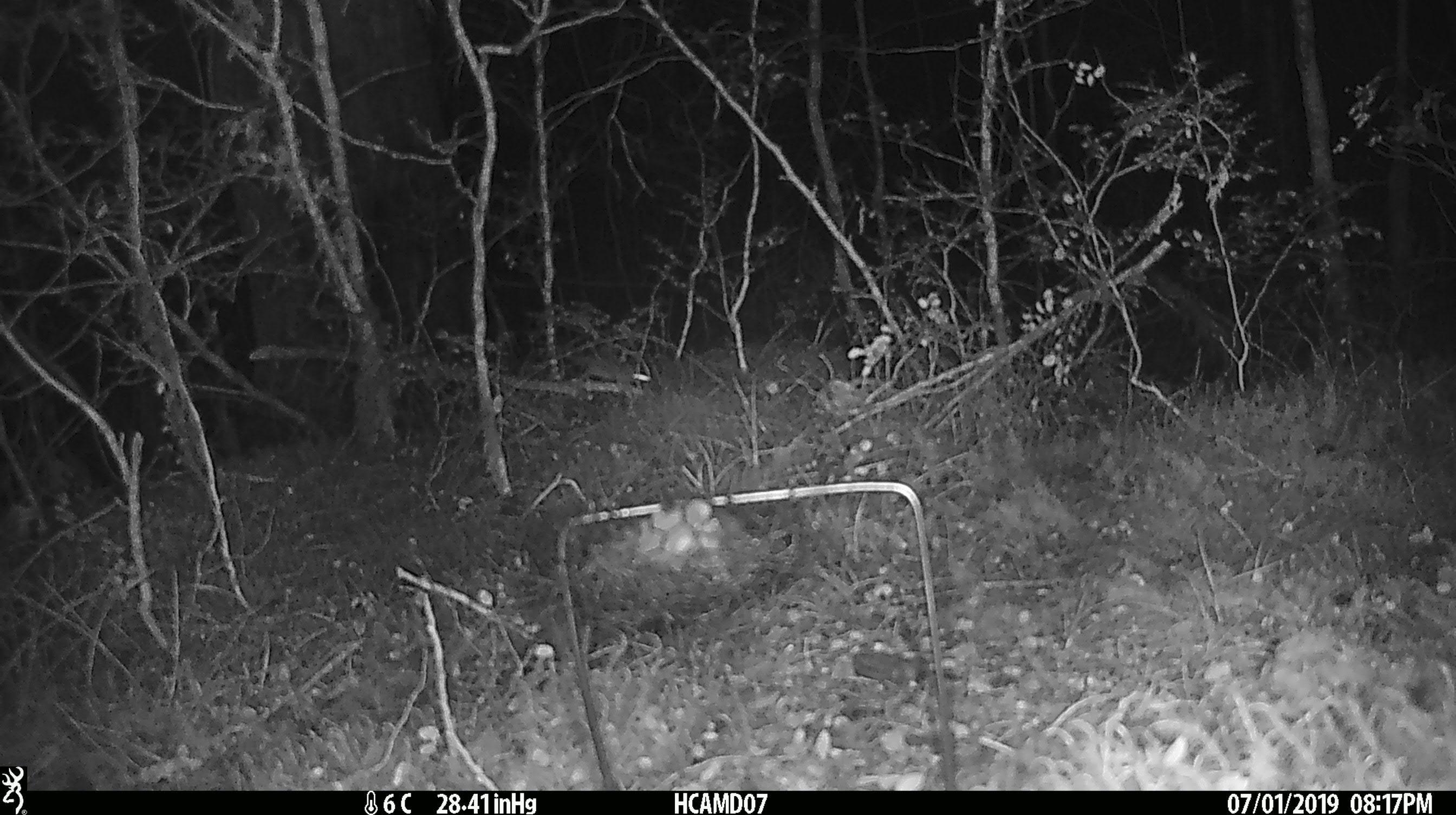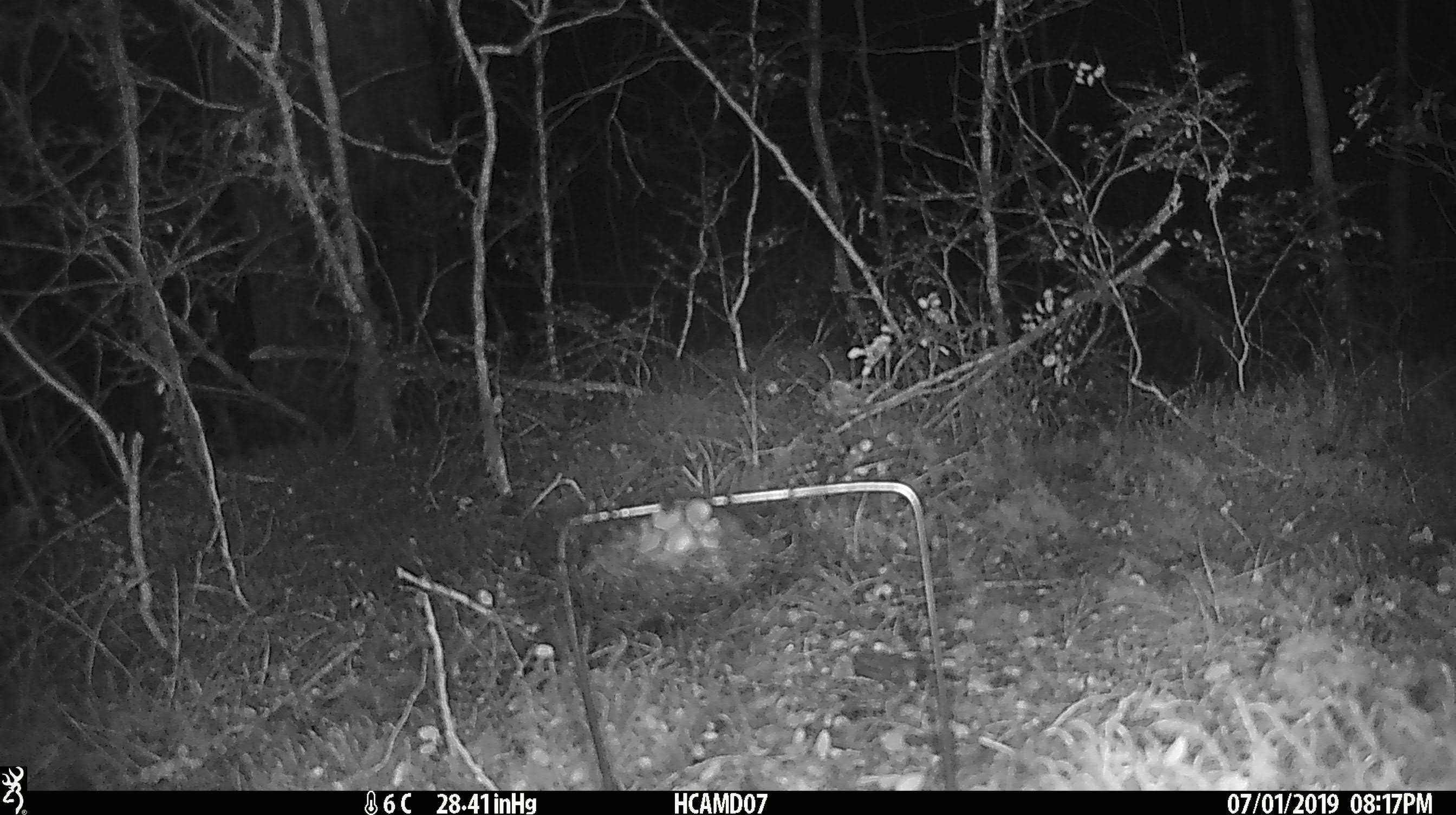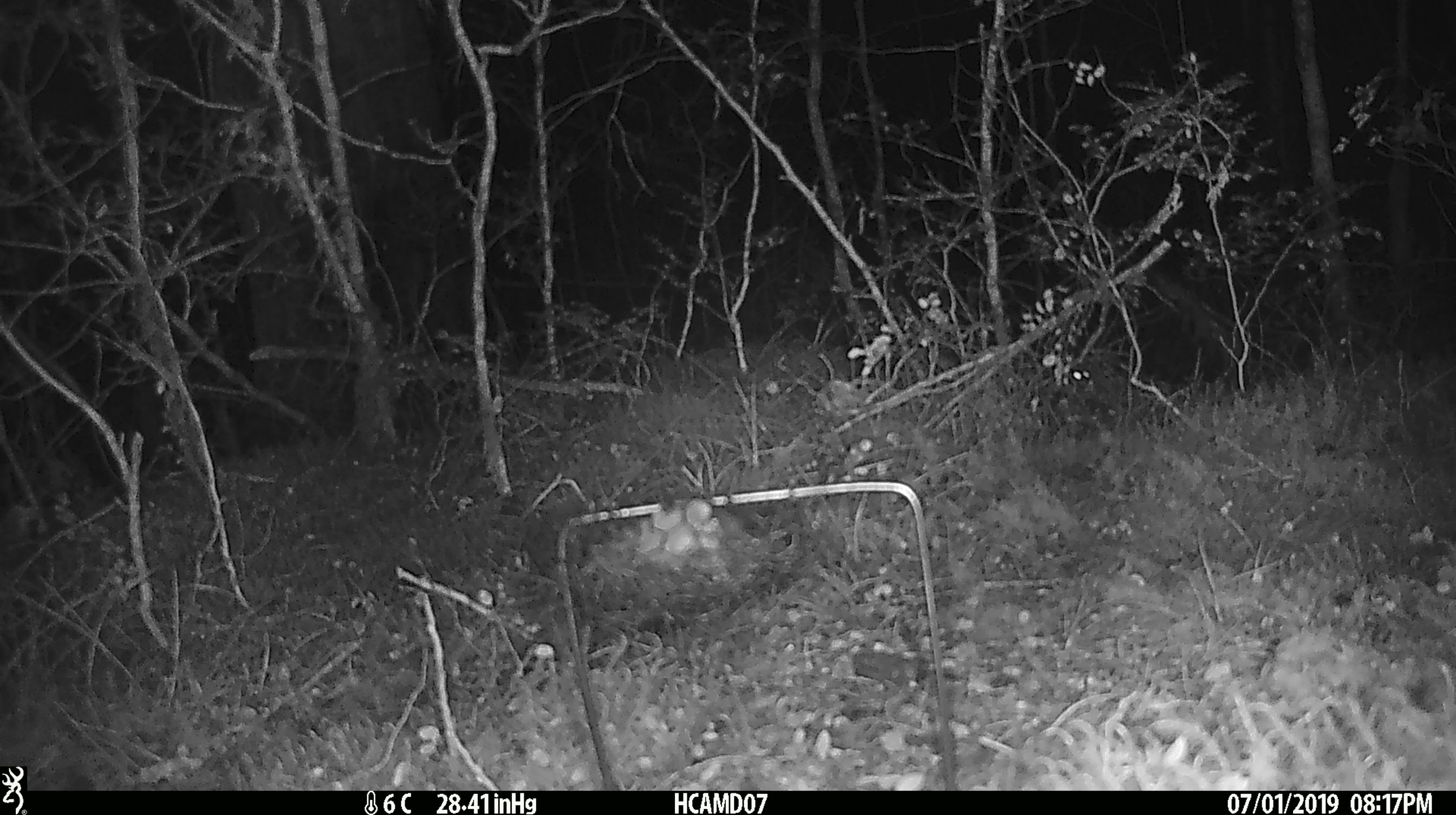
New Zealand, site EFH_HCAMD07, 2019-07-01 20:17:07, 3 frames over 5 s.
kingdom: Animalia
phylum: Chordata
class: Mammalia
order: Rodentia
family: Muridae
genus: Mus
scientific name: Mus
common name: mouse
Mouse (Mus).